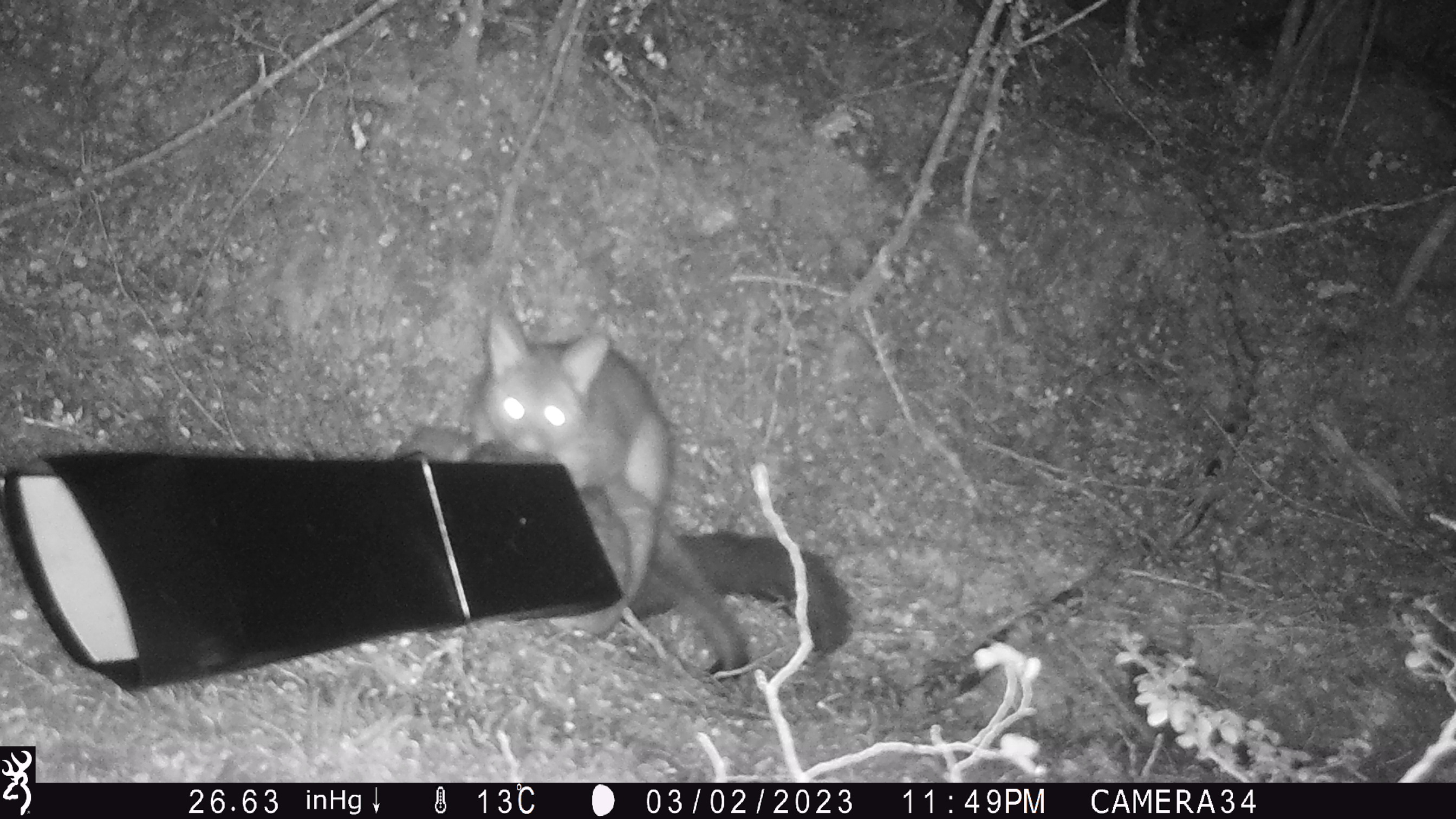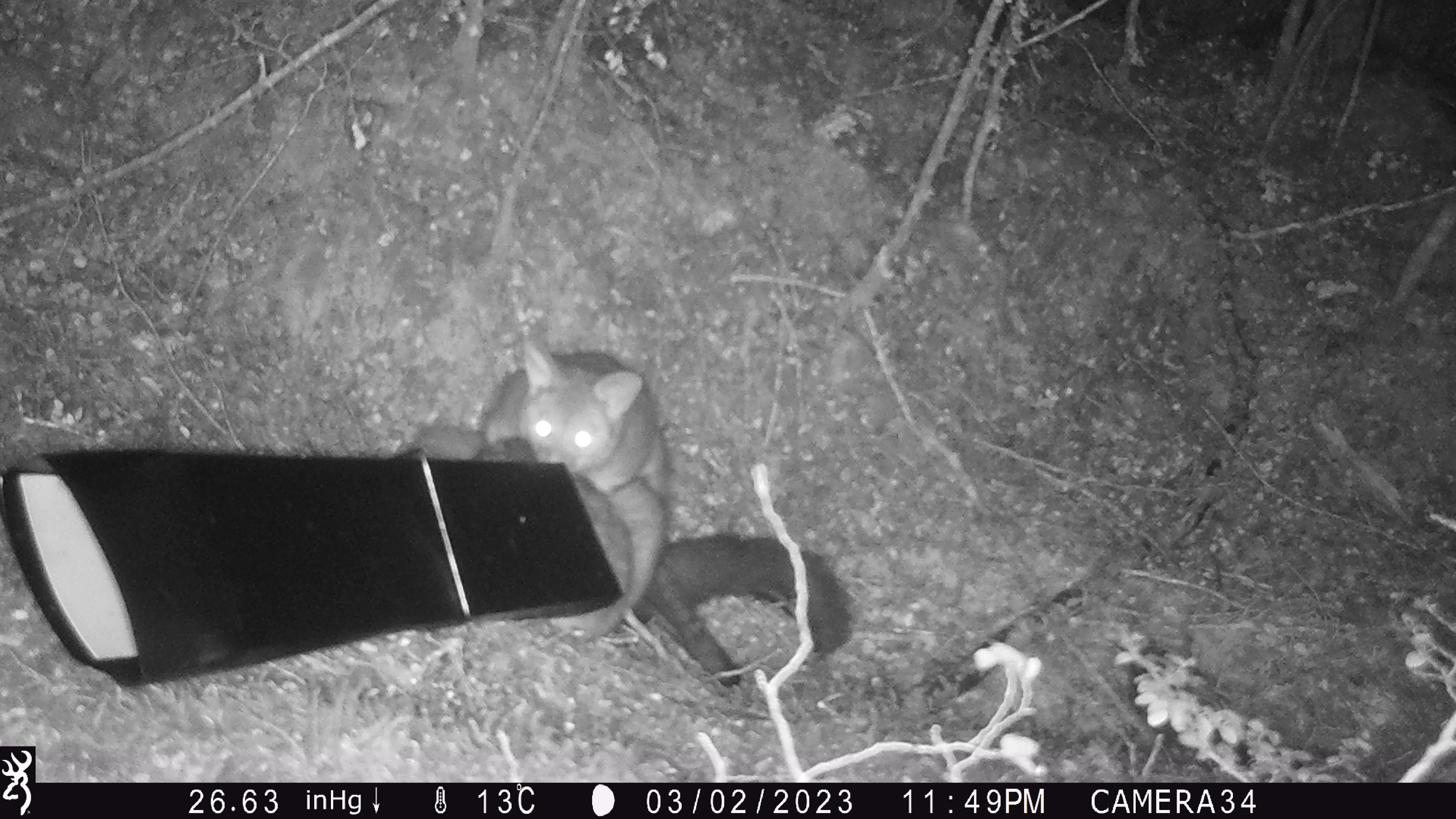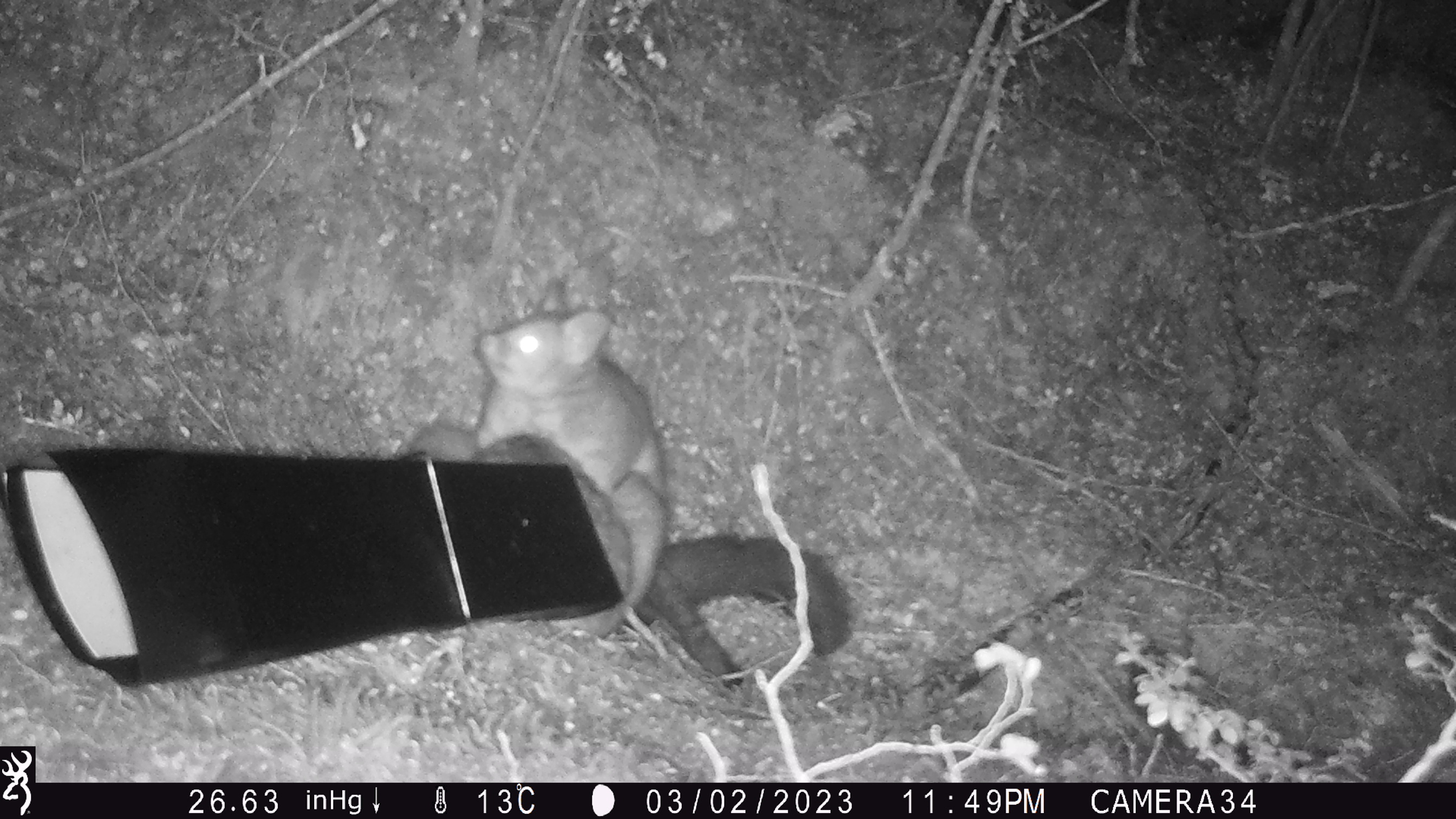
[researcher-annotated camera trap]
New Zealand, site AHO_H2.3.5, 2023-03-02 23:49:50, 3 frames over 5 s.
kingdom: Animalia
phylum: Chordata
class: Mammalia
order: Carnivora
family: Mustelidae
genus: Mustela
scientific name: Mustela erminea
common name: stoat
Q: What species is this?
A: Stoat (Mustela erminea).